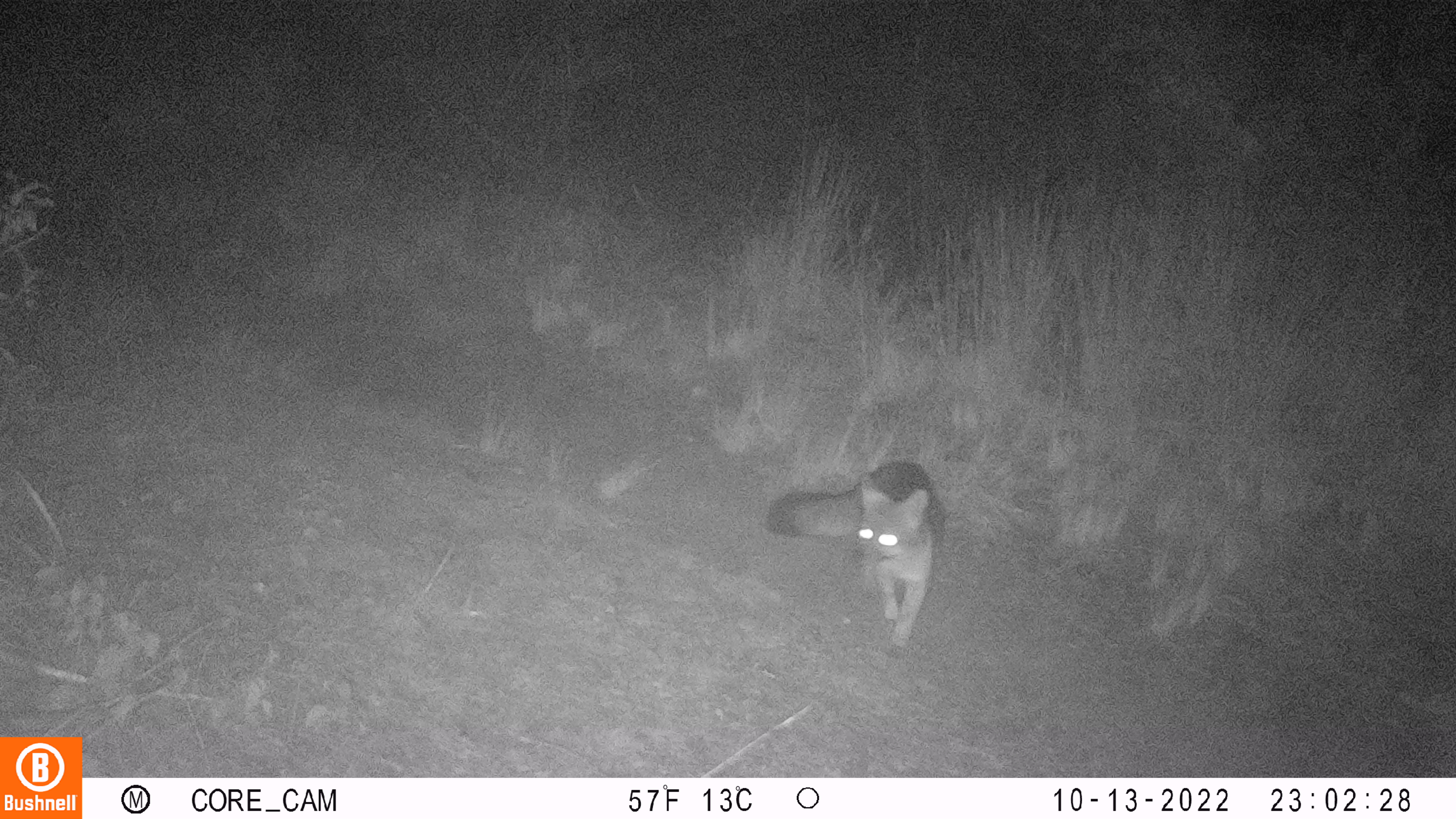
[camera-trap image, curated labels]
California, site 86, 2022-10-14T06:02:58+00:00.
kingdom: Animalia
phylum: Chordata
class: Mammalia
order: Carnivora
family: Canidae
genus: Urocyon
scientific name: Urocyon cinereoargenteus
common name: gray fox